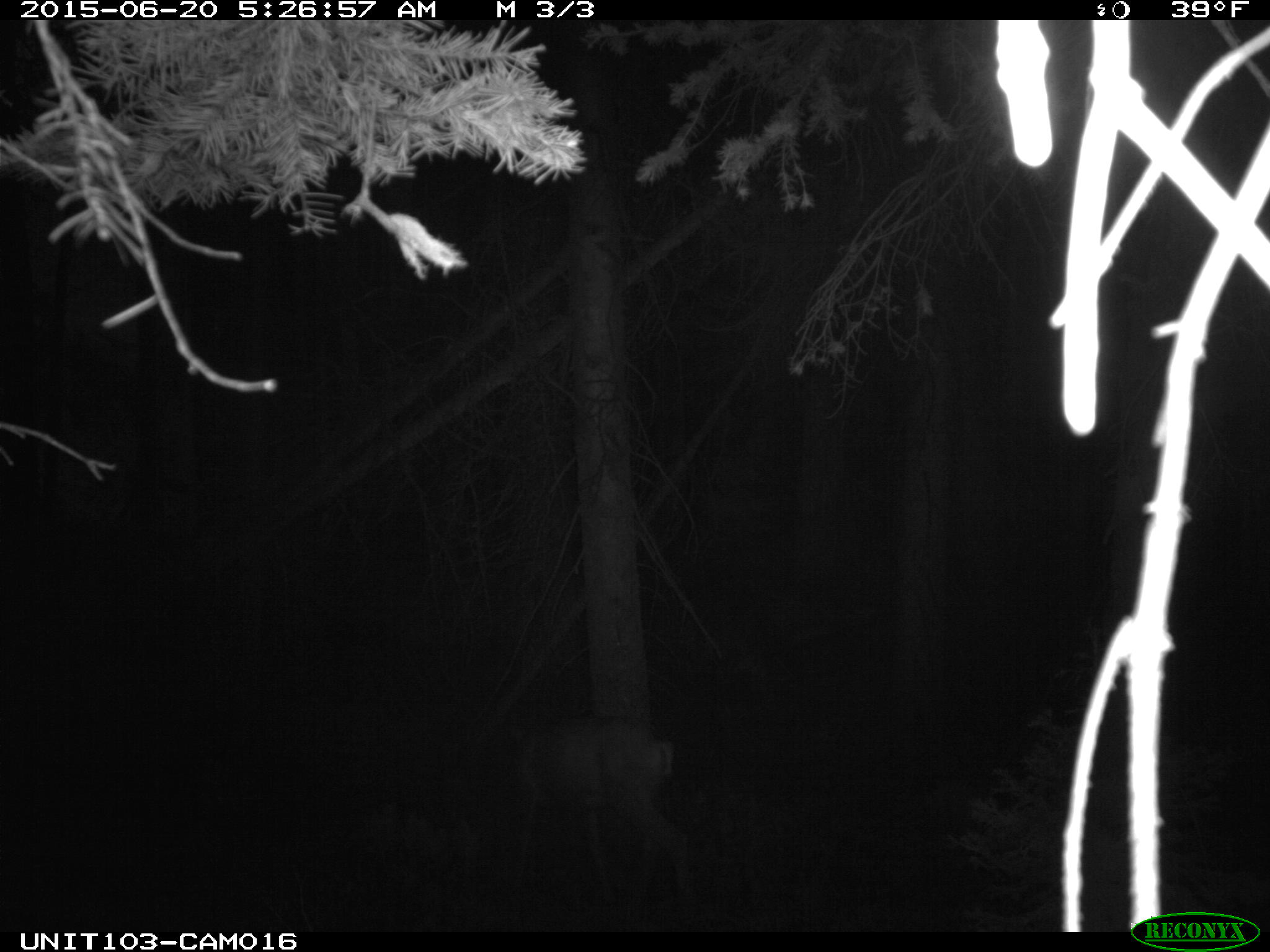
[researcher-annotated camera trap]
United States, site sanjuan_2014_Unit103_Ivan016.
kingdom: Animalia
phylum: Chordata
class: Mammalia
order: Artiodactyla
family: Cervidae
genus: Odocoileus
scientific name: Odocoileus hemionus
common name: mule deer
Odocoileus hemionus (mule deer).